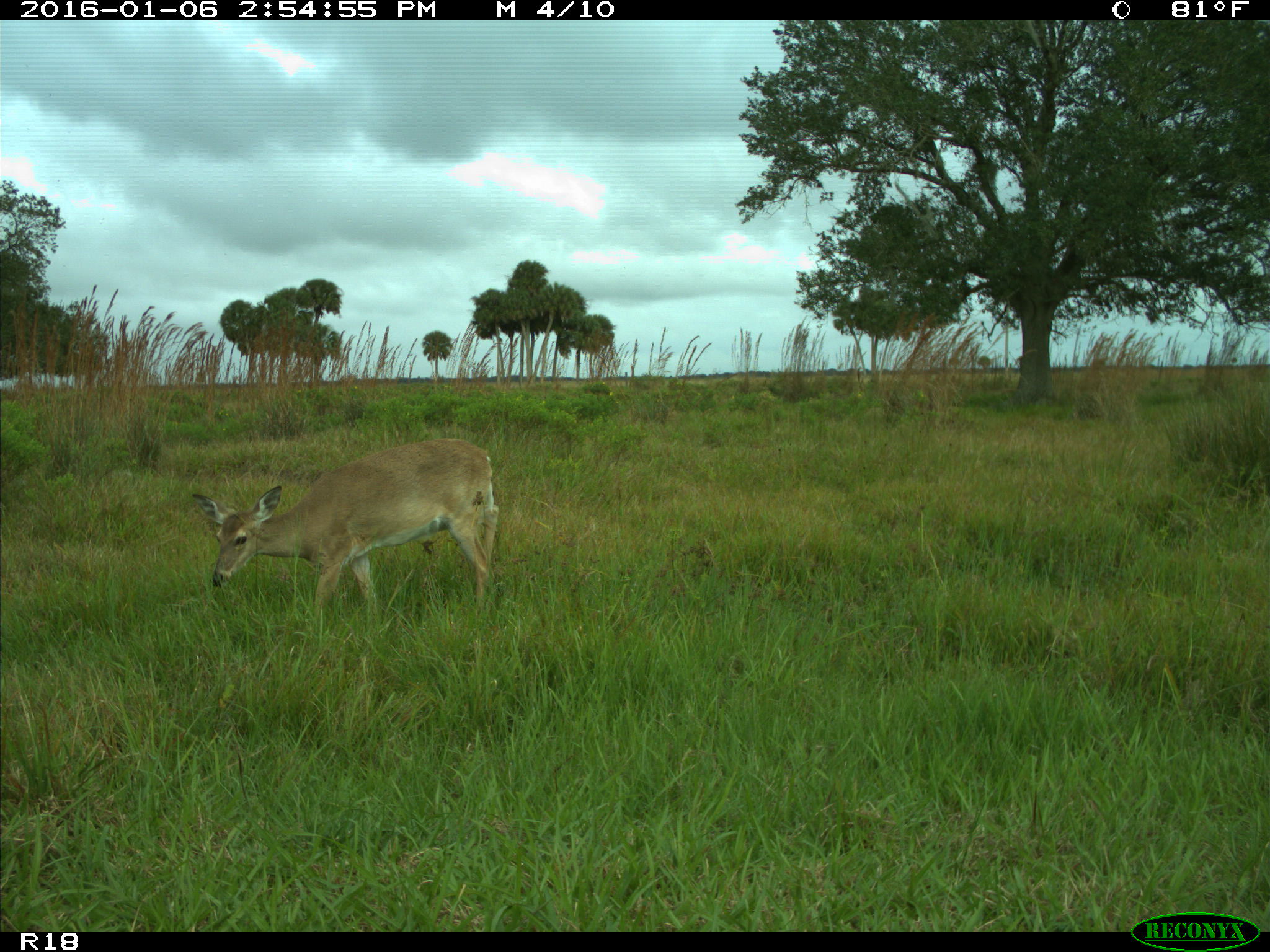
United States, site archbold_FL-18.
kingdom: Animalia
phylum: Chordata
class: Mammalia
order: Artiodactyla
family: Cervidae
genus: Odocoileus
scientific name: Odocoileus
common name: deer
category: unidentified deer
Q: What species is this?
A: Unidentified deer (deer) (Odocoileus).